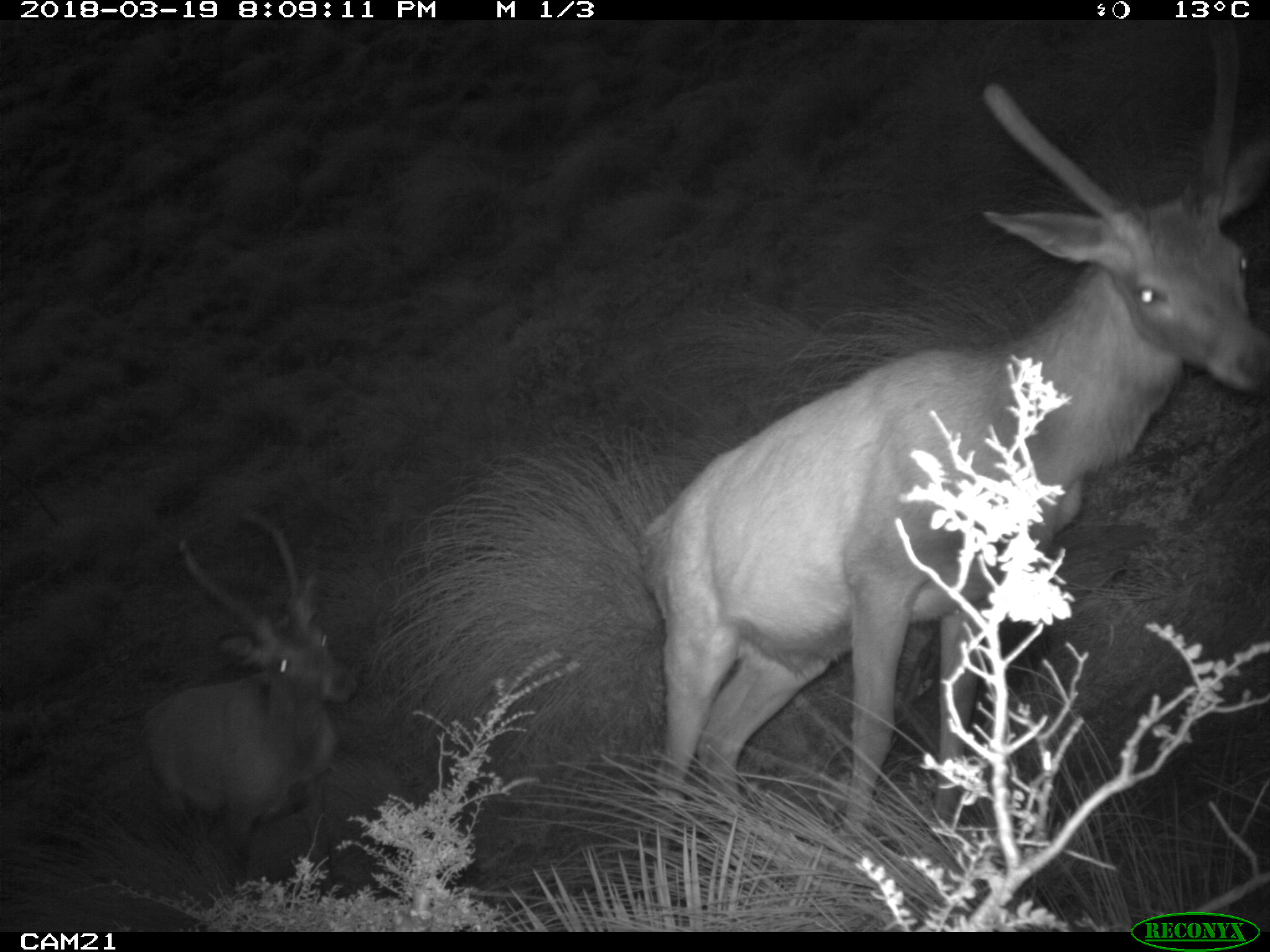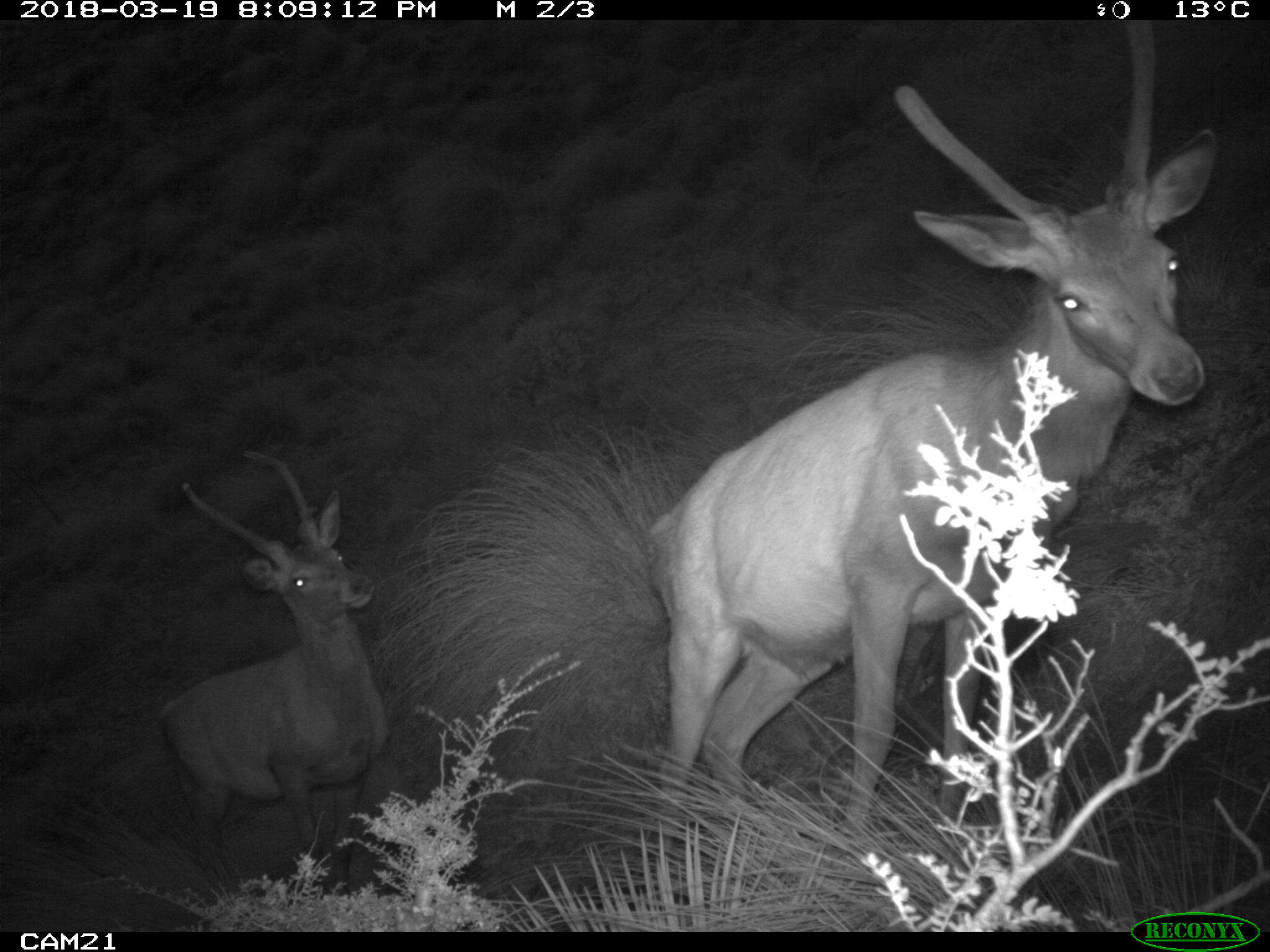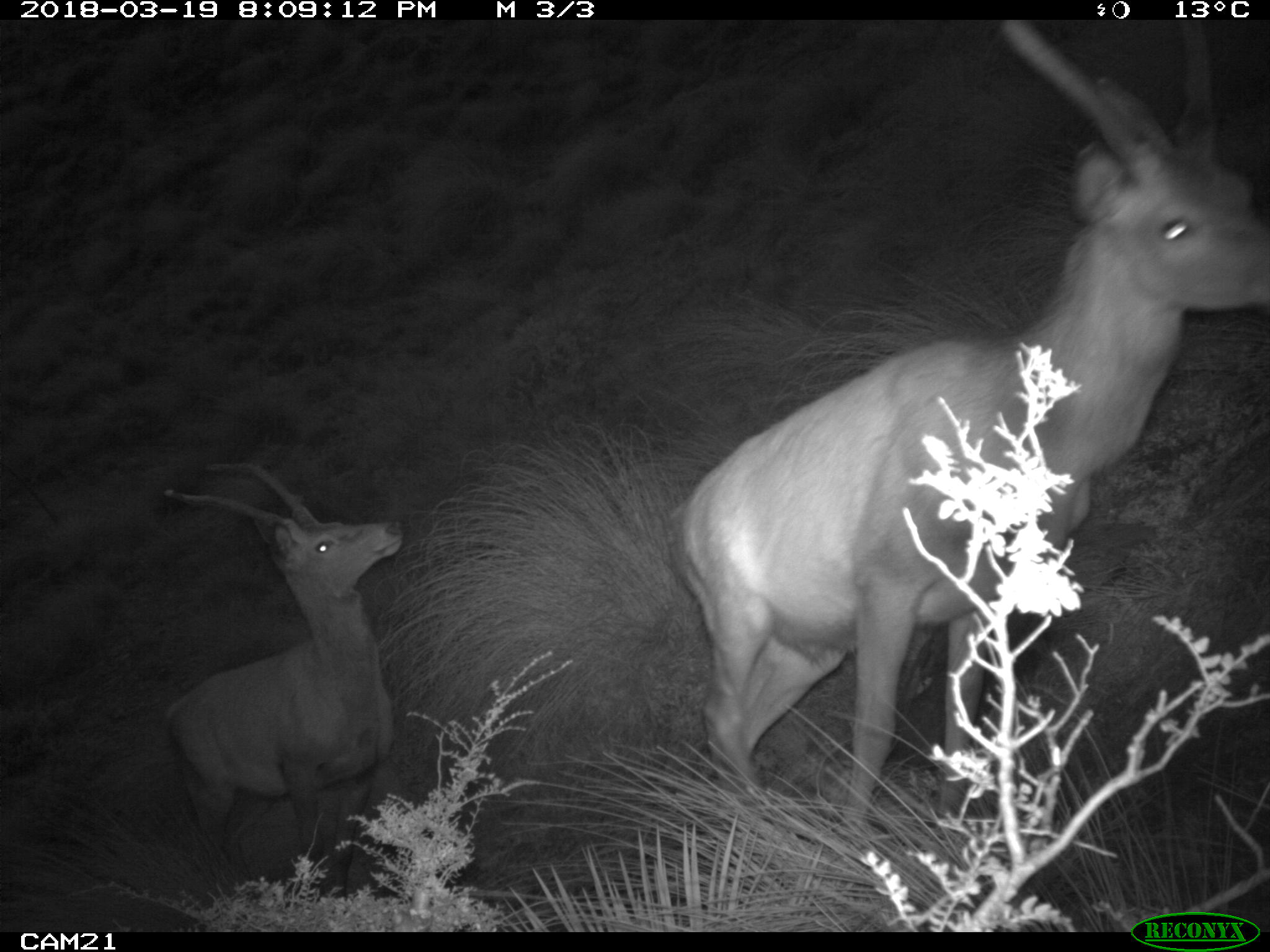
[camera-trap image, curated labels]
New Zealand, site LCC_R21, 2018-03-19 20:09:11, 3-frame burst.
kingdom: Animalia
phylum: Chordata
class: Mammalia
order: Artiodactyla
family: Cervidae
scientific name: Cervidae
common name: deer